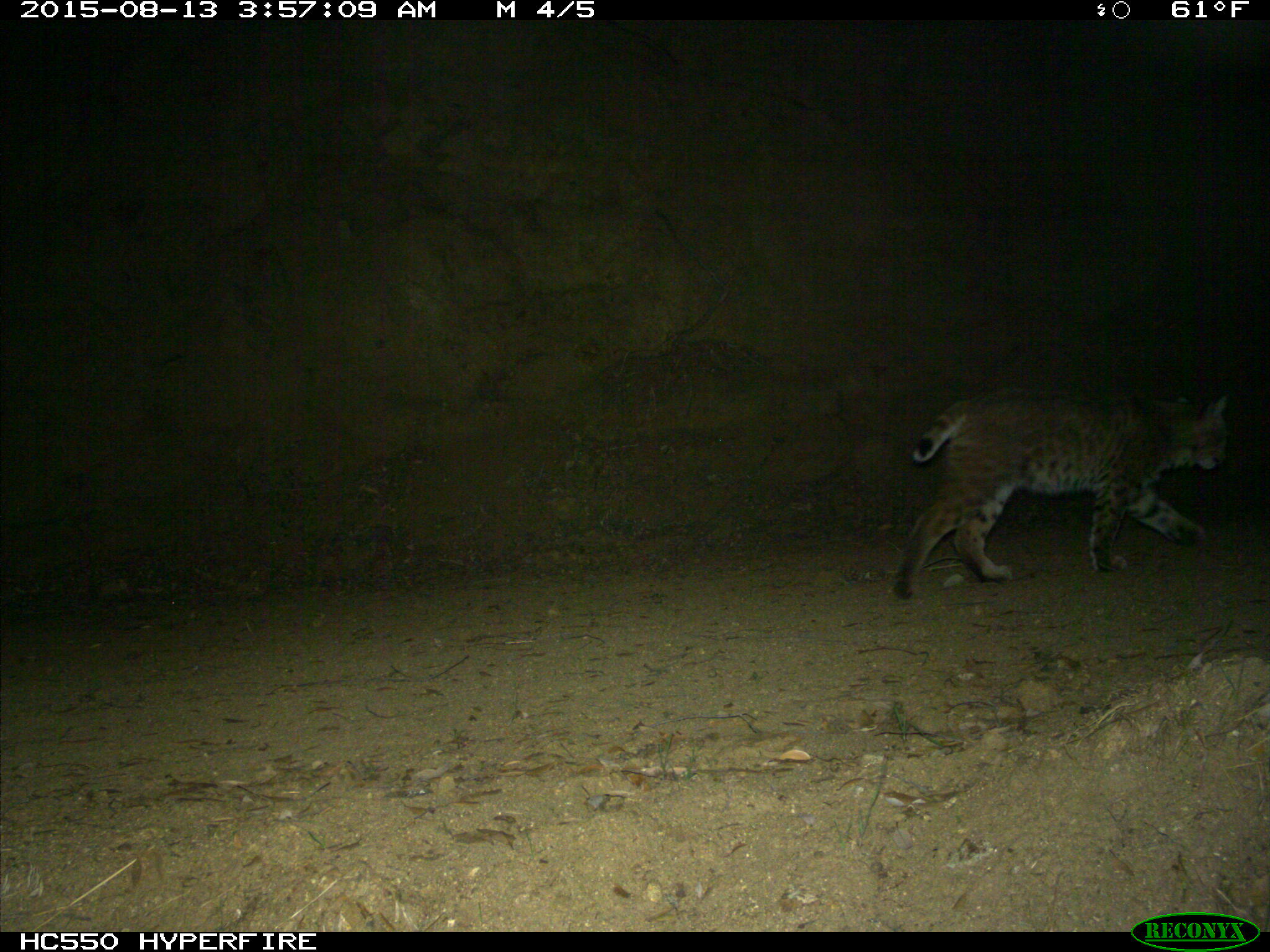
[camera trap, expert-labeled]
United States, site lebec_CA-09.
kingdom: Animalia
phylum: Chordata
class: Mammalia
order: Carnivora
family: Felidae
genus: Lynx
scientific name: Lynx rufus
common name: bobcat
Lynx rufus (bobcat).